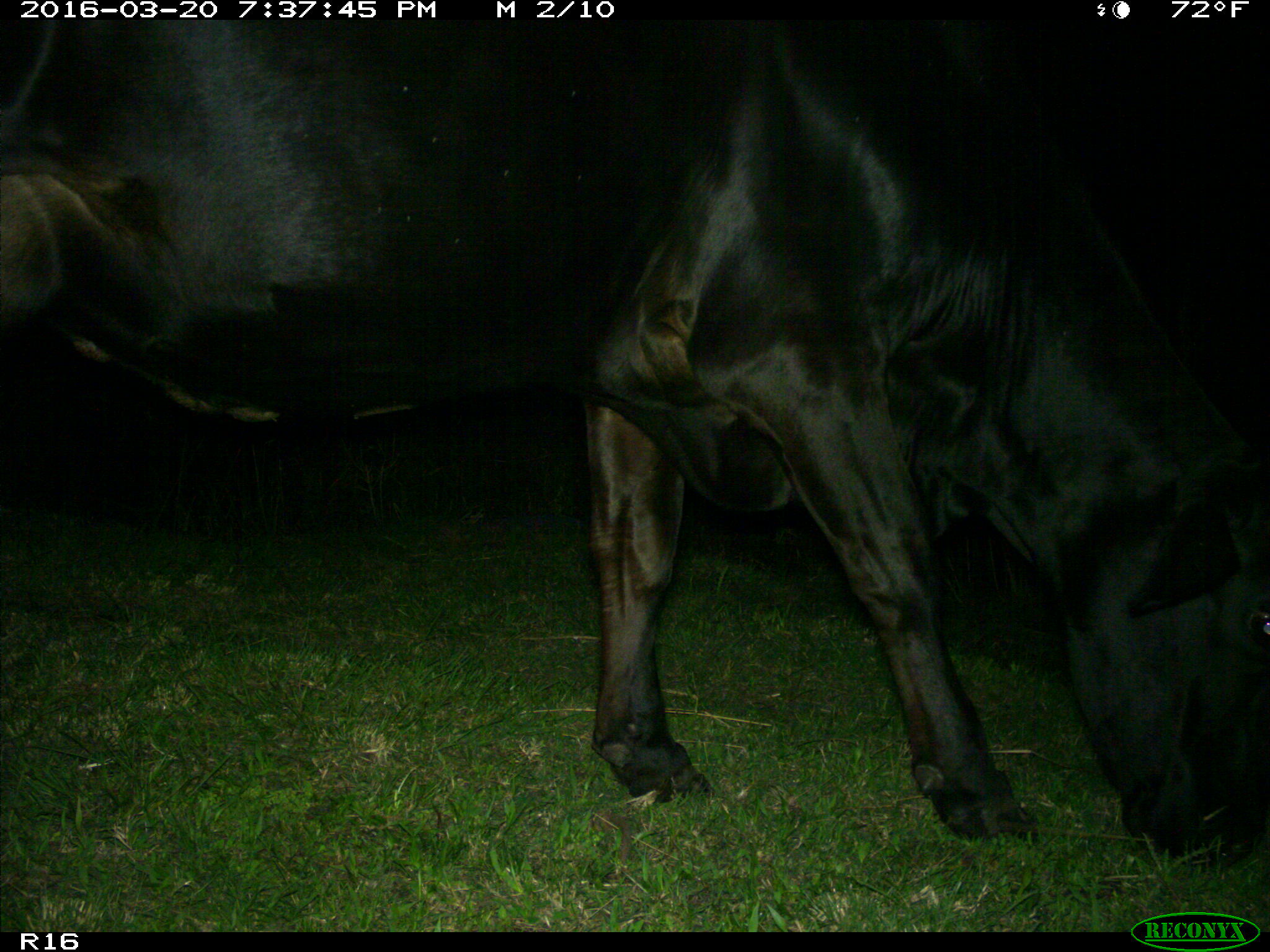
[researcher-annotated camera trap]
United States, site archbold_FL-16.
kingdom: Animalia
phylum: Chordata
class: Mammalia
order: Artiodactyla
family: Bovidae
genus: Bos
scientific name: Bos taurus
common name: domestic cow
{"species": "Bos taurus (domestic cow)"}